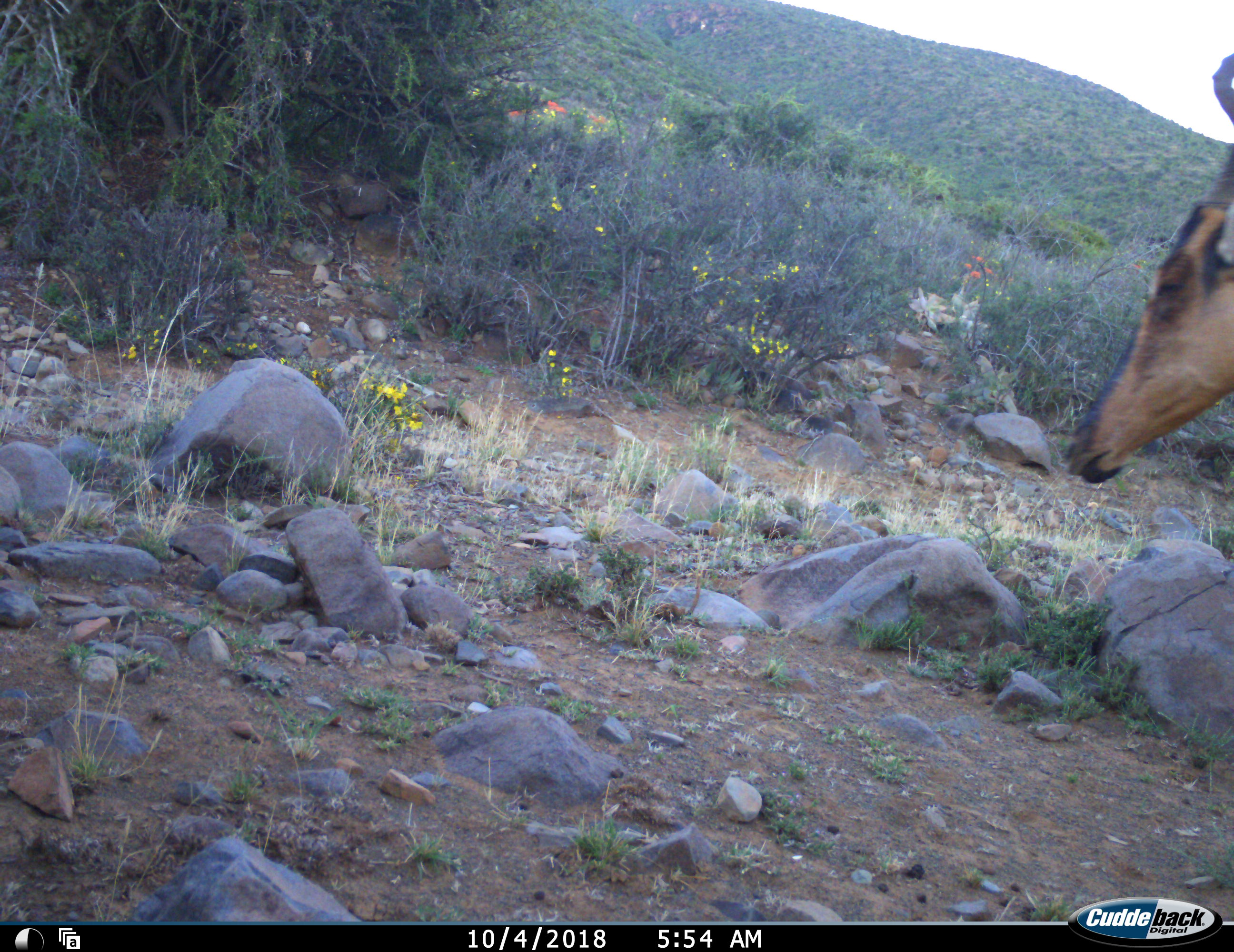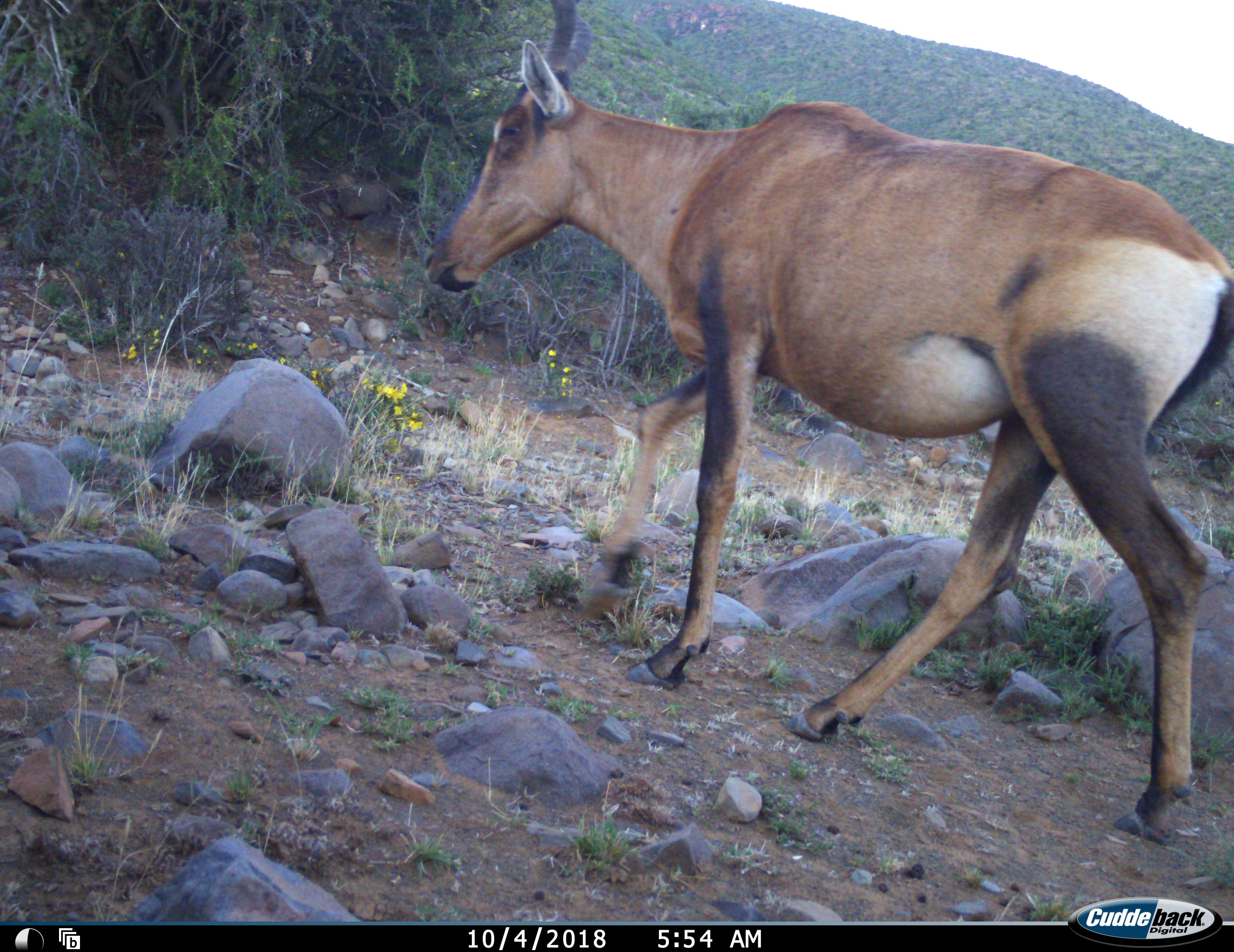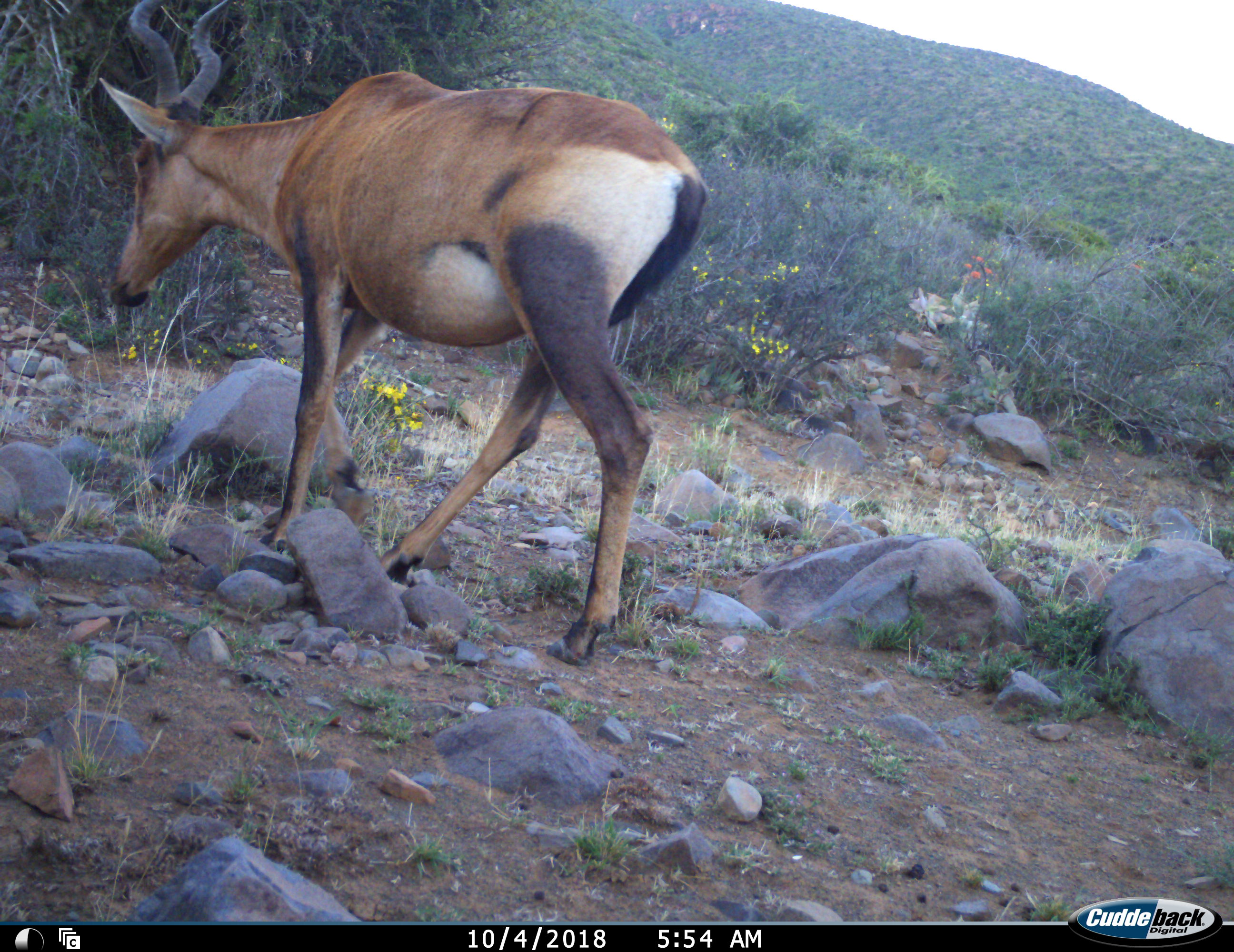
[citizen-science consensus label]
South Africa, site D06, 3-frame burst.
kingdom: Animalia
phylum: Chordata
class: Mammalia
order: Artiodactyla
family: Bovidae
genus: Alcelaphus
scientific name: Alcelaphus buselaphus caama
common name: red hartebeest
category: hartebeestred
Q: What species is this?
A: Hartebeestred (red hartebeest) (Alcelaphus buselaphus caama).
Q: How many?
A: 1.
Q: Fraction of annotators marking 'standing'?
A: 0%.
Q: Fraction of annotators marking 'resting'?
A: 0%.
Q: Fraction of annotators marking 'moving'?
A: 100%.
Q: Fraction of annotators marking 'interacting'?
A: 0%.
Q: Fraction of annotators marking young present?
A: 0%.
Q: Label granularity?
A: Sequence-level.